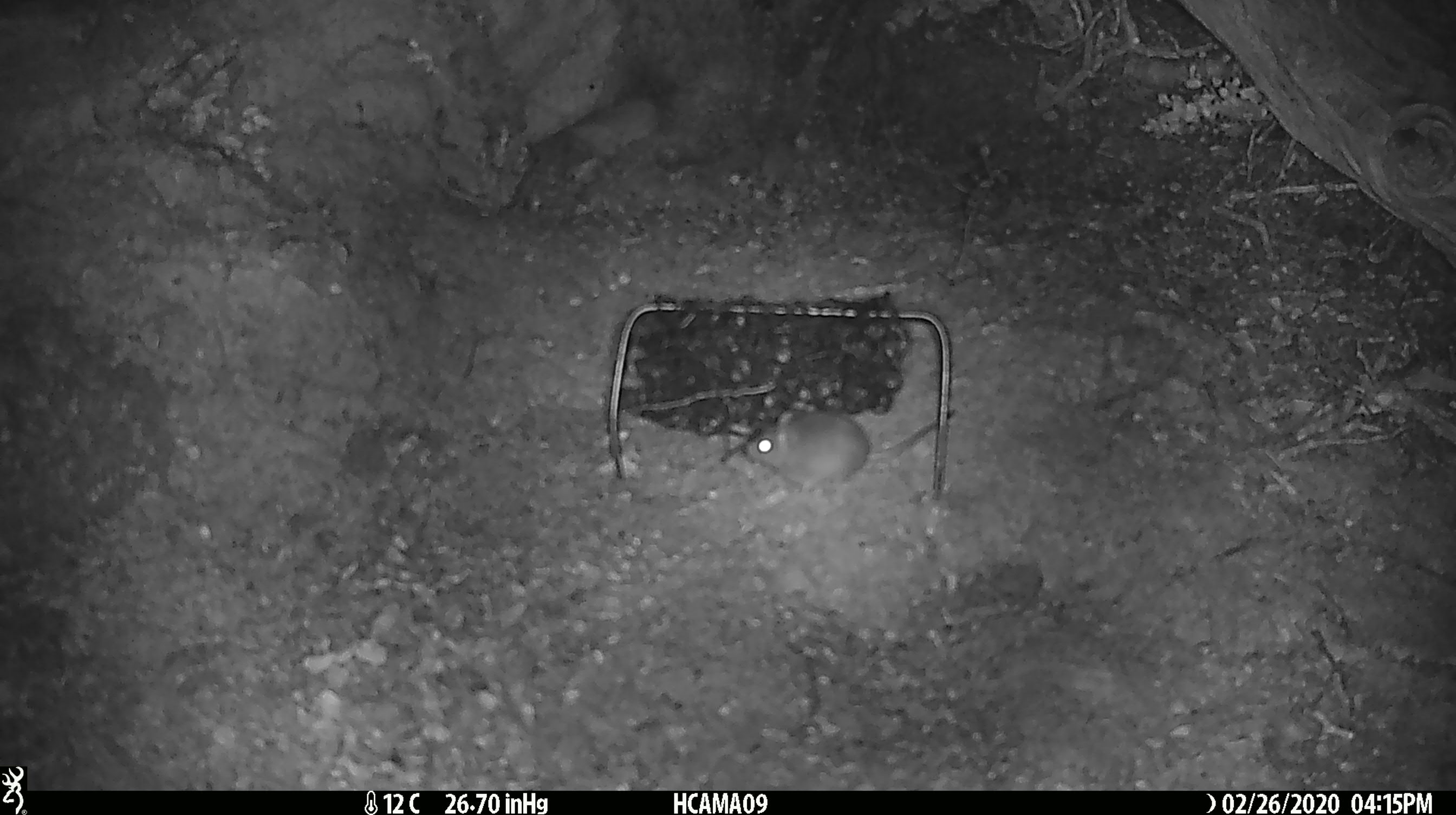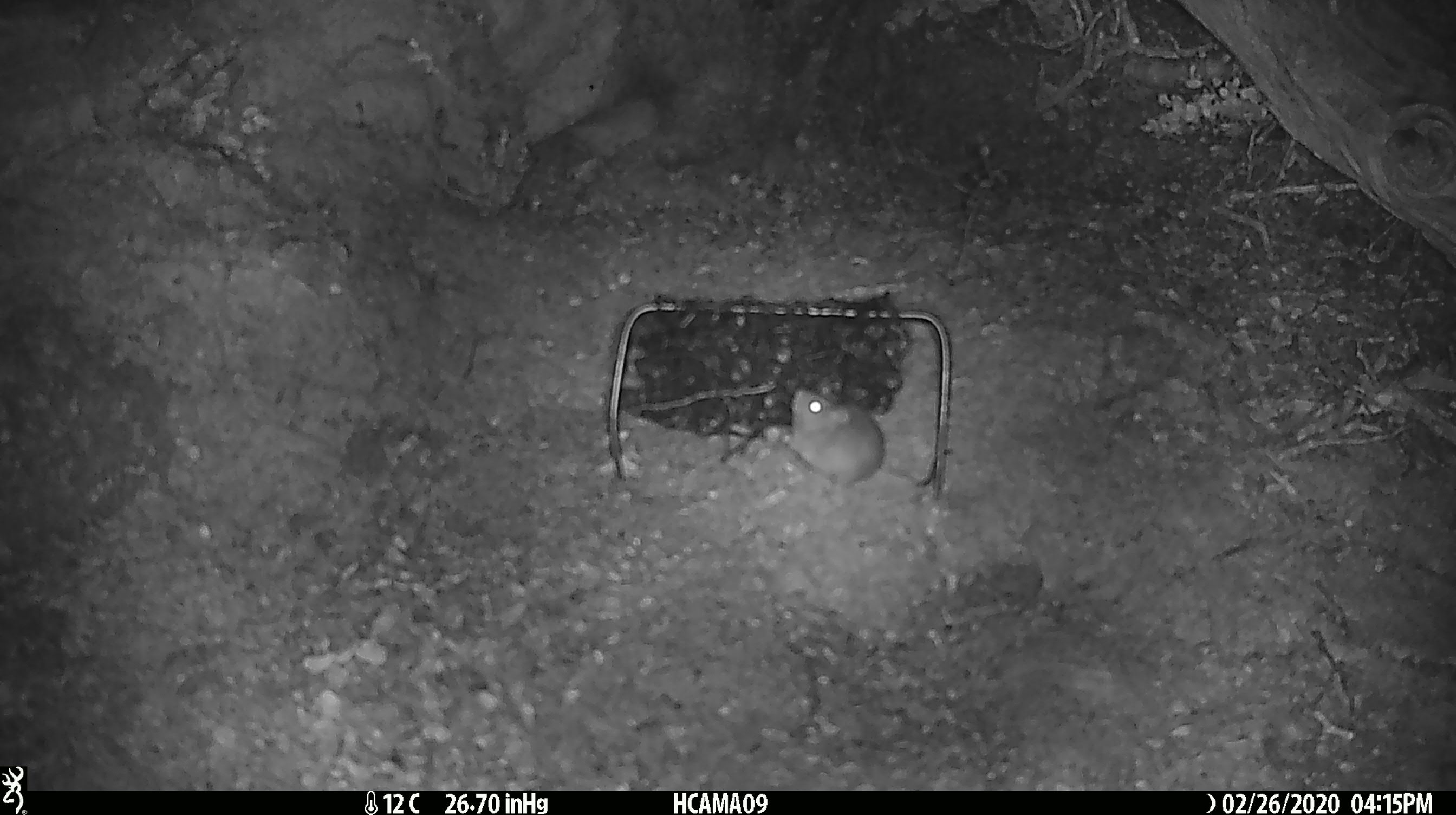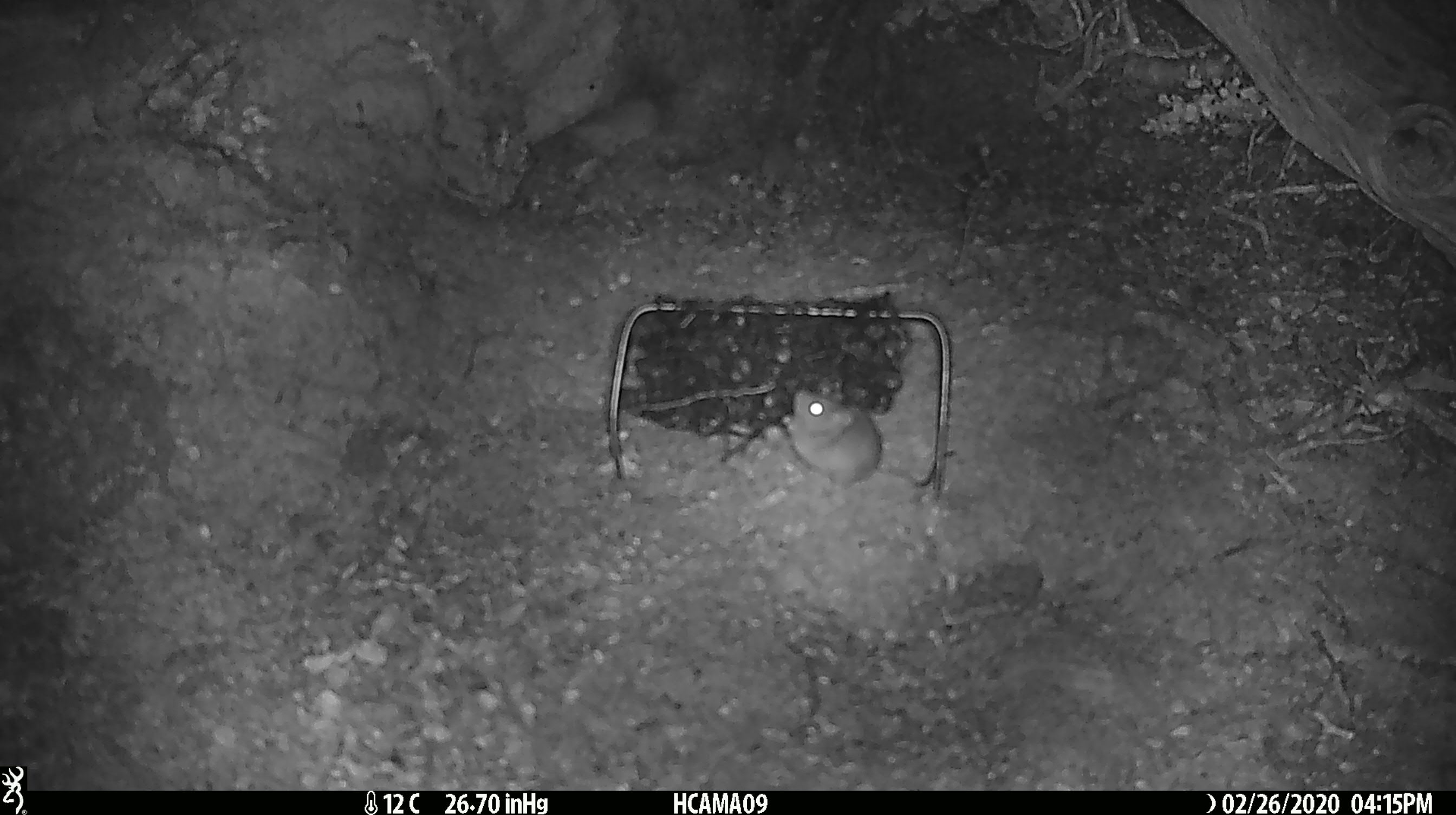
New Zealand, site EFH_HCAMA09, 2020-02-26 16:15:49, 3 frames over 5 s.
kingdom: Animalia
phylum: Chordata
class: Mammalia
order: Rodentia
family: Muridae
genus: Mus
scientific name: Mus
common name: mouse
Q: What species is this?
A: Mouse (Mus).